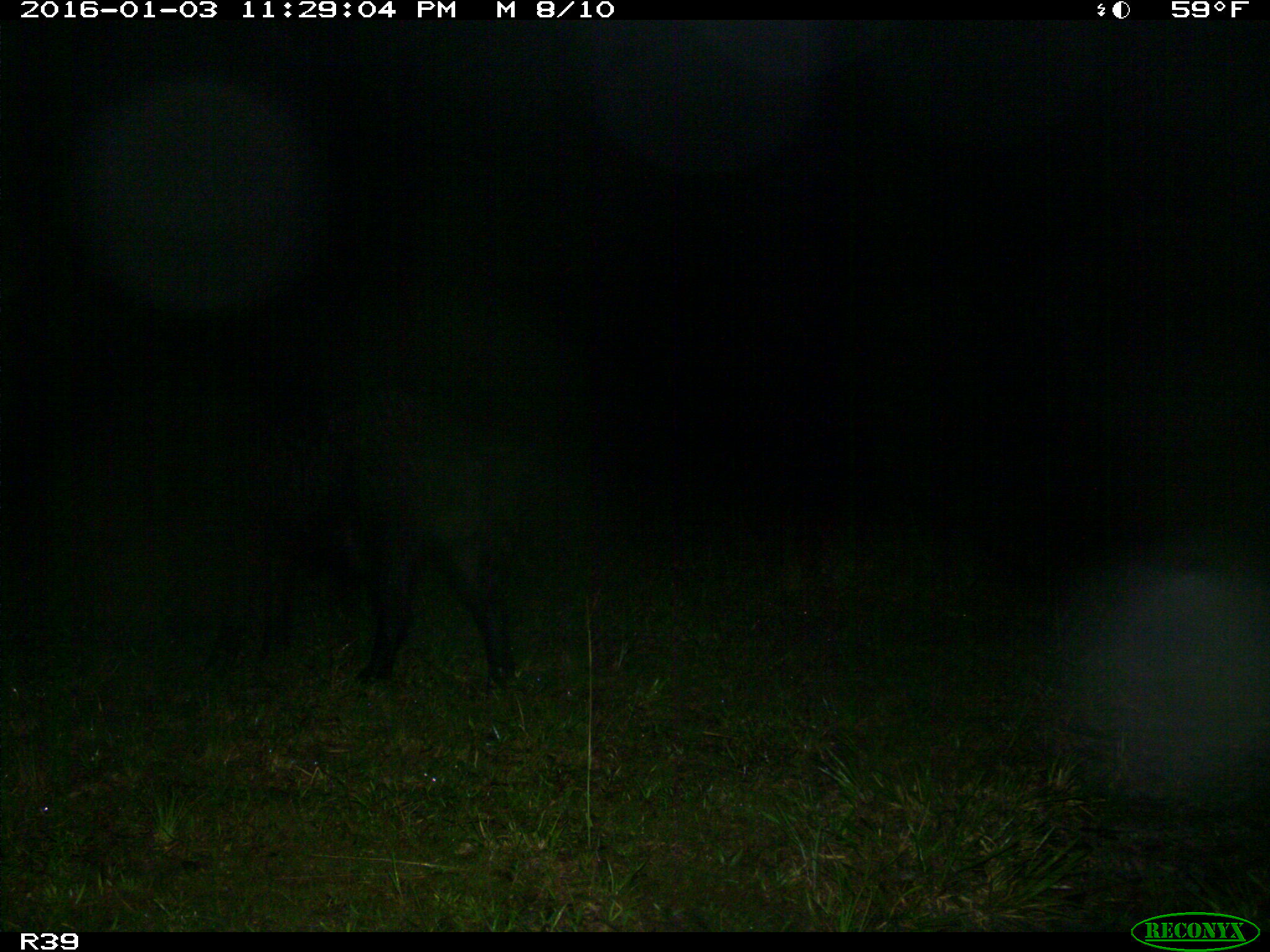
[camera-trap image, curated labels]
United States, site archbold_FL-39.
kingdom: Animalia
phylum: Chordata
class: Mammalia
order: Artiodactyla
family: Suidae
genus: Sus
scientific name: Sus scrofa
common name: wild boar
Sus scrofa (wild boar).